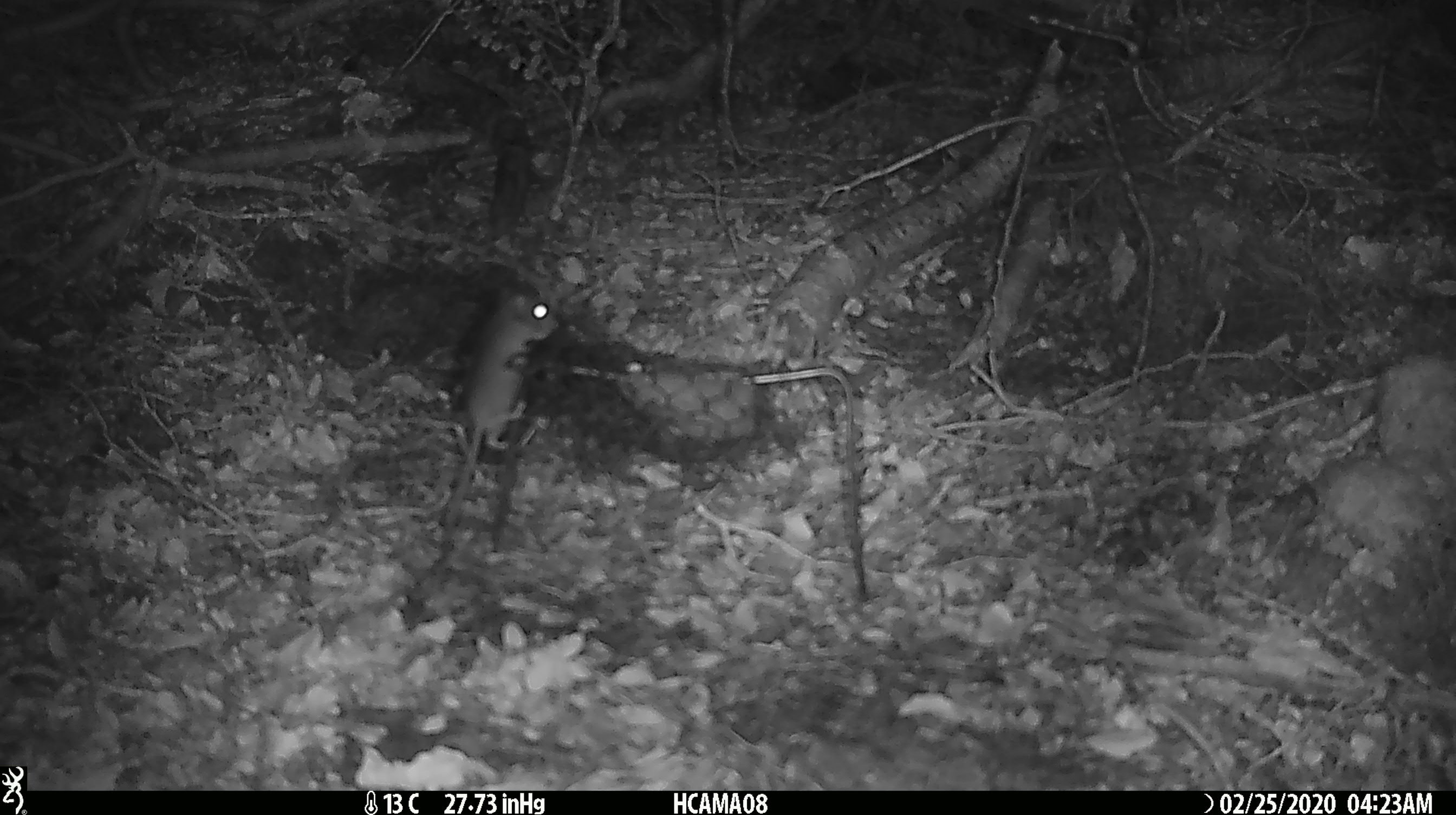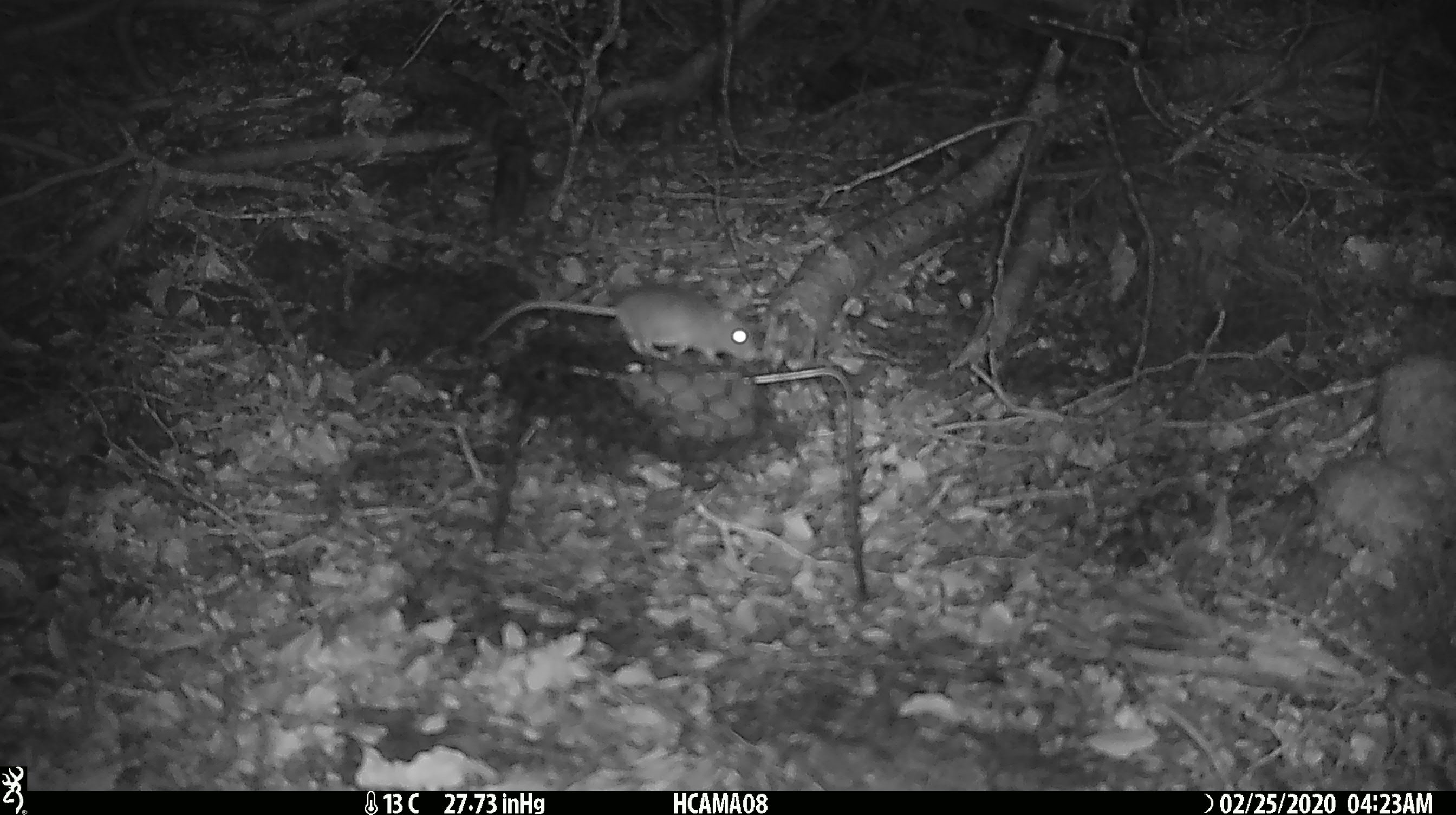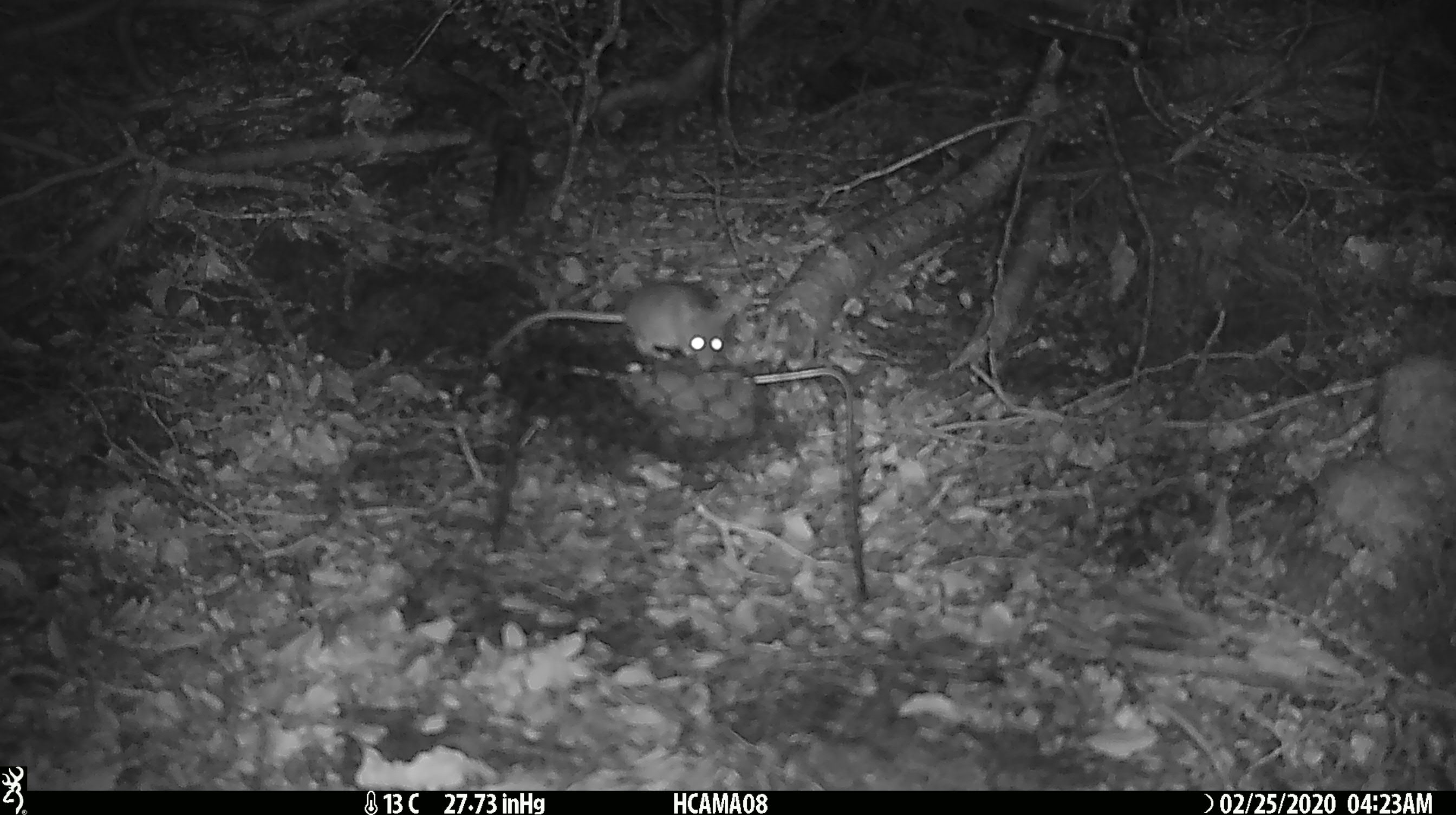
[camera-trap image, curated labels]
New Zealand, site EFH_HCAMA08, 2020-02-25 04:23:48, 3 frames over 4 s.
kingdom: Animalia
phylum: Chordata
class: Mammalia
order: Rodentia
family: Muridae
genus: Mus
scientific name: Mus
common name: mouse